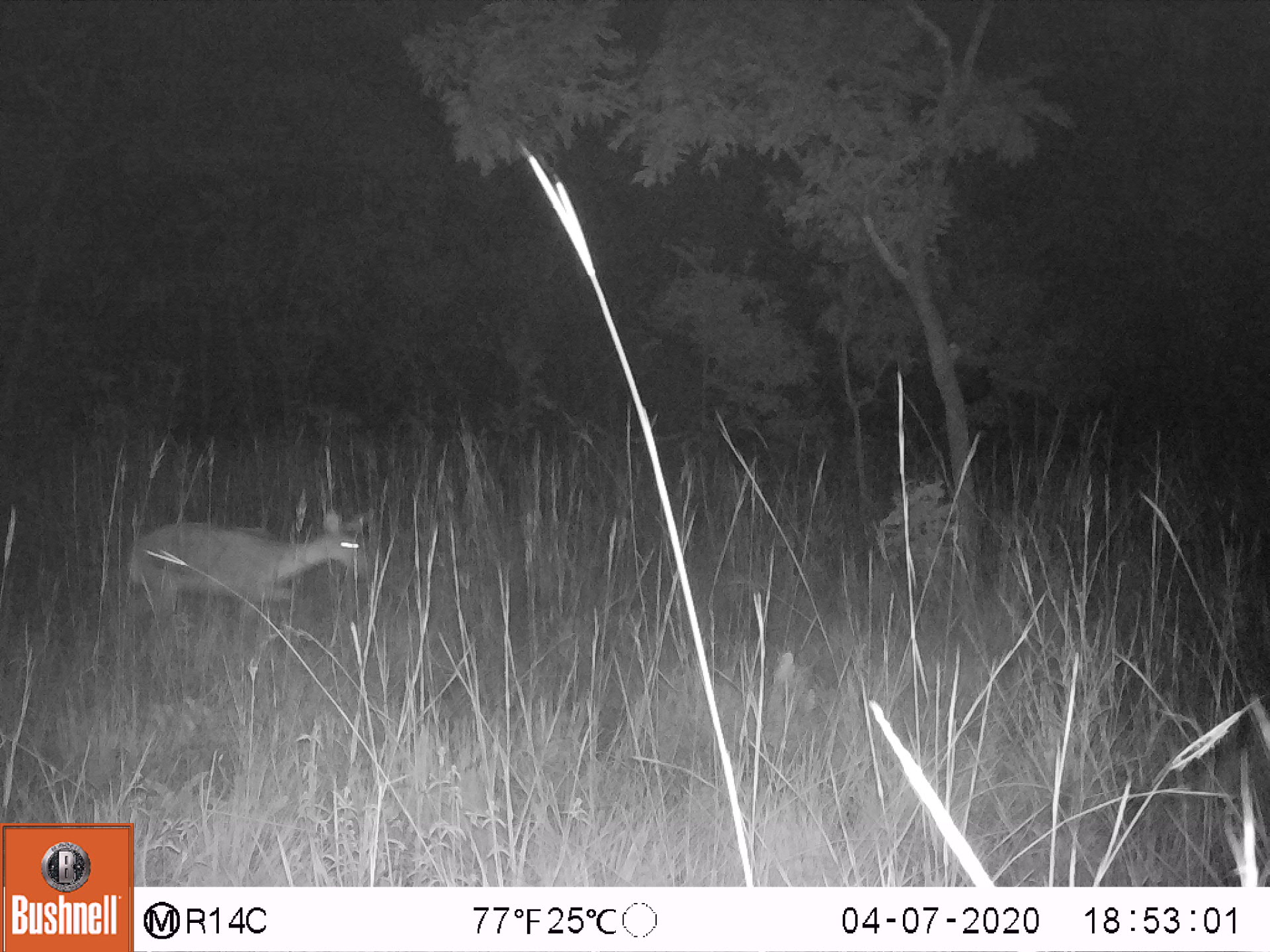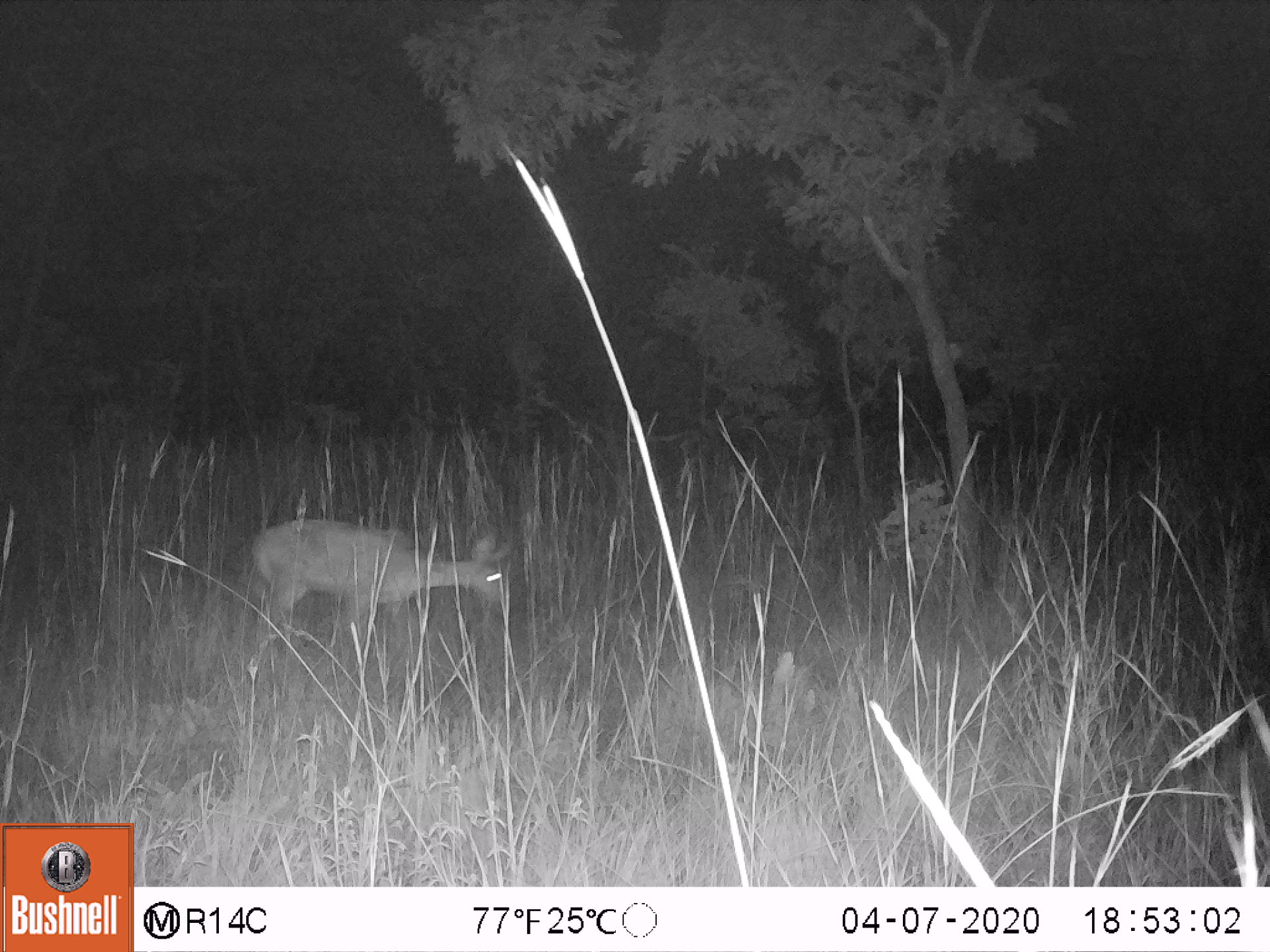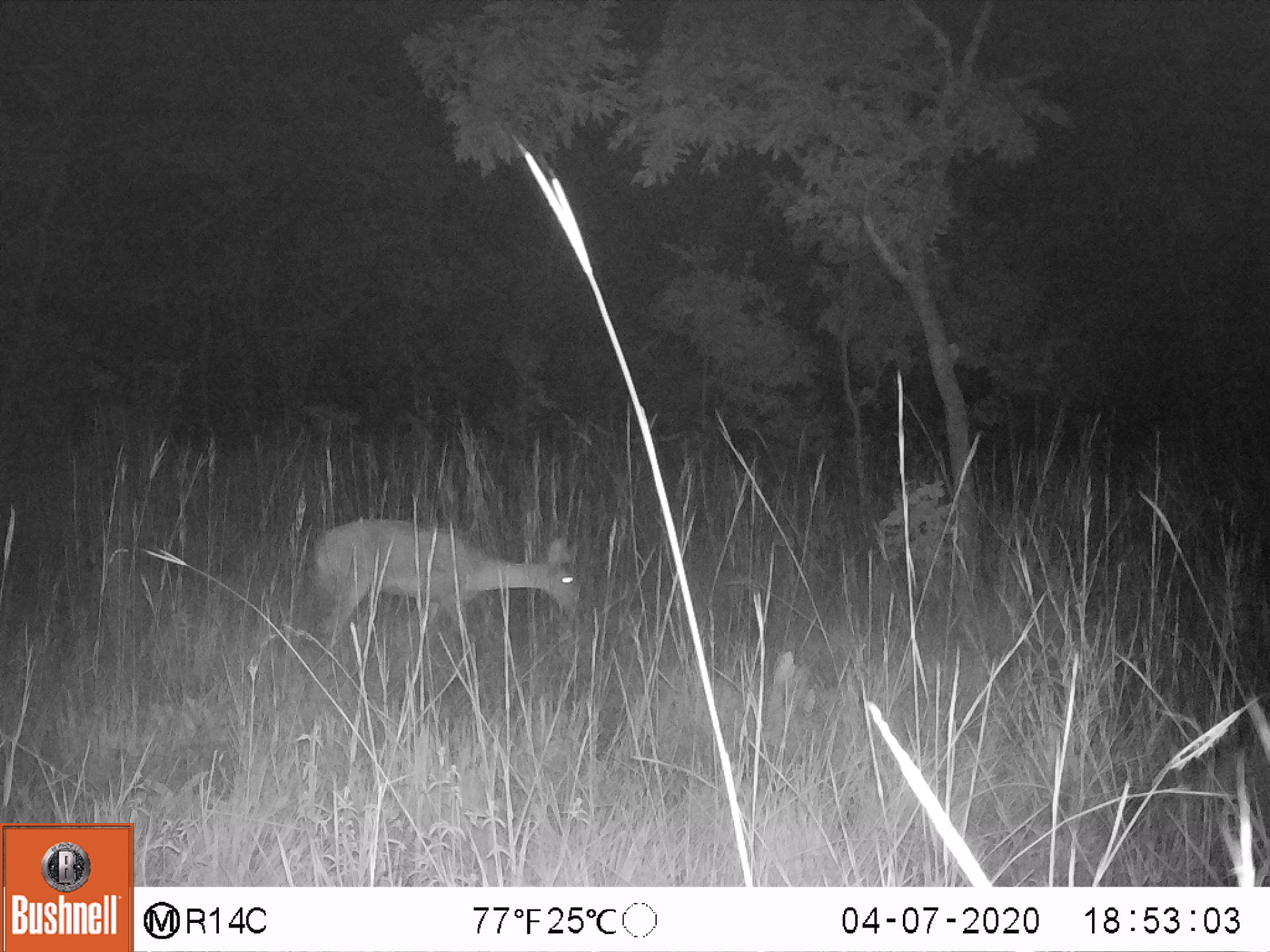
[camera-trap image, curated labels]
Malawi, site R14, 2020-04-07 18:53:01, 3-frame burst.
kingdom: Animalia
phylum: Chordata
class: Mammalia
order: Artiodactyla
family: Bovidae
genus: Redunca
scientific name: Redunca arundinum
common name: southern reedbuck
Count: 1.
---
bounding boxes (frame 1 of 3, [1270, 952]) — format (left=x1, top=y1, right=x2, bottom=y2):
southern reedbuck: (left=110, top=493, right=379, bottom=639)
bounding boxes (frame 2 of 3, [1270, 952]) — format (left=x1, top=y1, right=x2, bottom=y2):
southern reedbuck: (left=248, top=511, right=519, bottom=639)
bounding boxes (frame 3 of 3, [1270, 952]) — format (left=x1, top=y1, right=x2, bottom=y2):
southern reedbuck: (left=298, top=520, right=582, bottom=659)